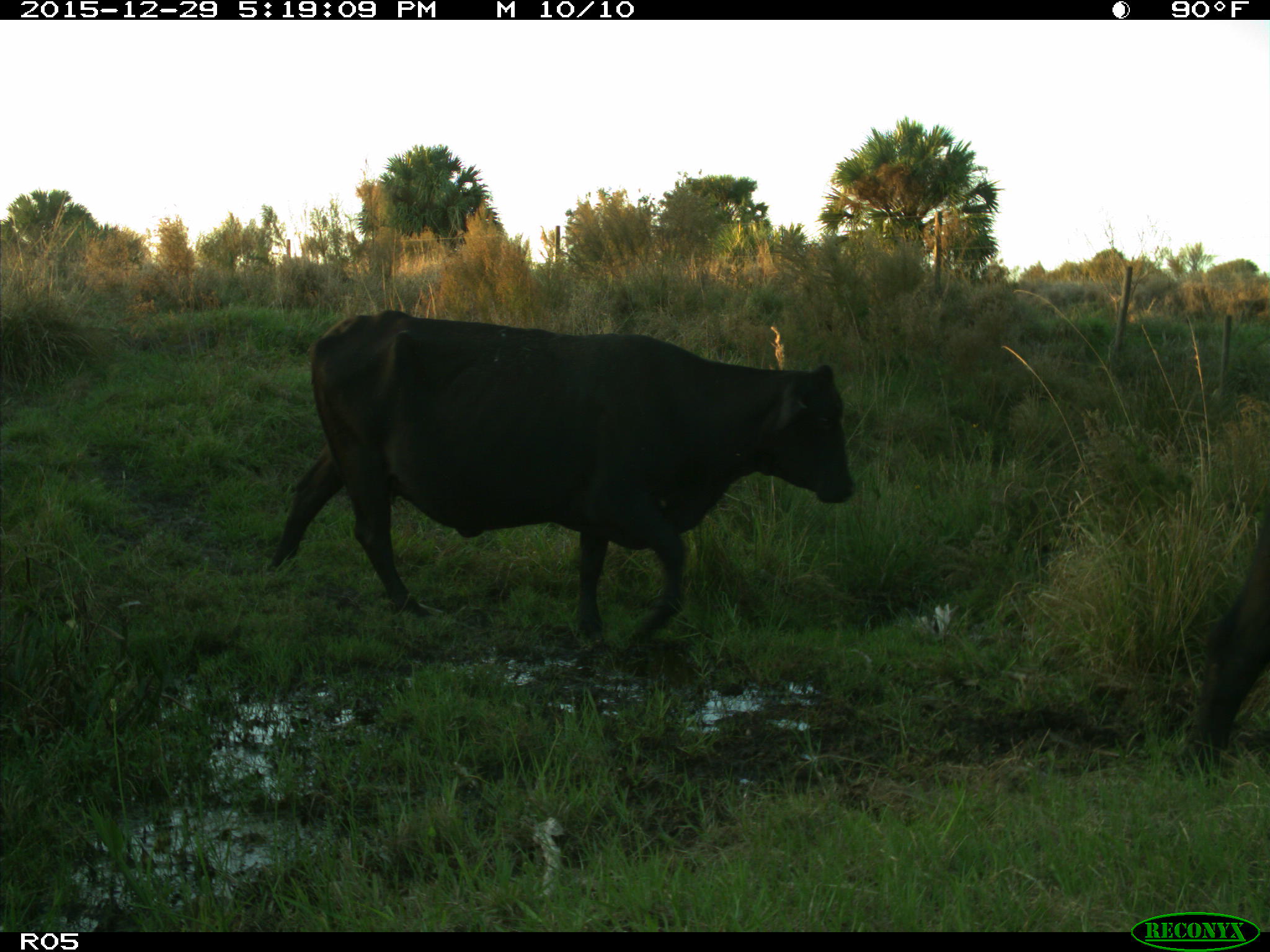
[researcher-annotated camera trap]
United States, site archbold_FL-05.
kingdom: Animalia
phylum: Chordata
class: Mammalia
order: Artiodactyla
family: Bovidae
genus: Bos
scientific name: Bos taurus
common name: domestic cow